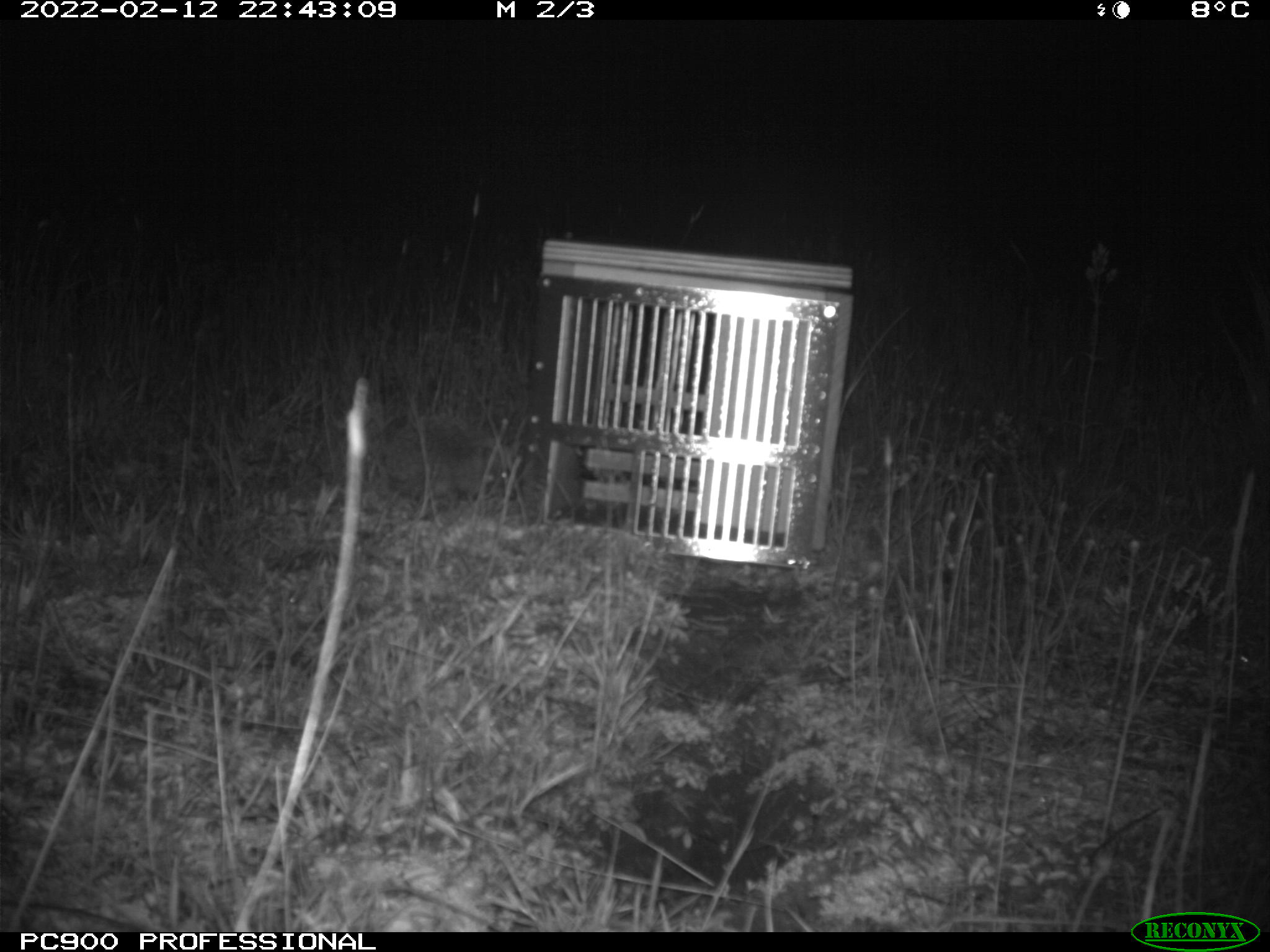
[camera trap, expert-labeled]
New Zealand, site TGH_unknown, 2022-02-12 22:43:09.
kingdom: Animalia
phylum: Chordata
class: Mammalia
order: Eulipotyphla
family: Erinaceidae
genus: Erinaceus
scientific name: Erinaceus europaeus europaeus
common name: european hedgehog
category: hedgehog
Hedgehog (european hedgehog) (Erinaceus europaeus europaeus).